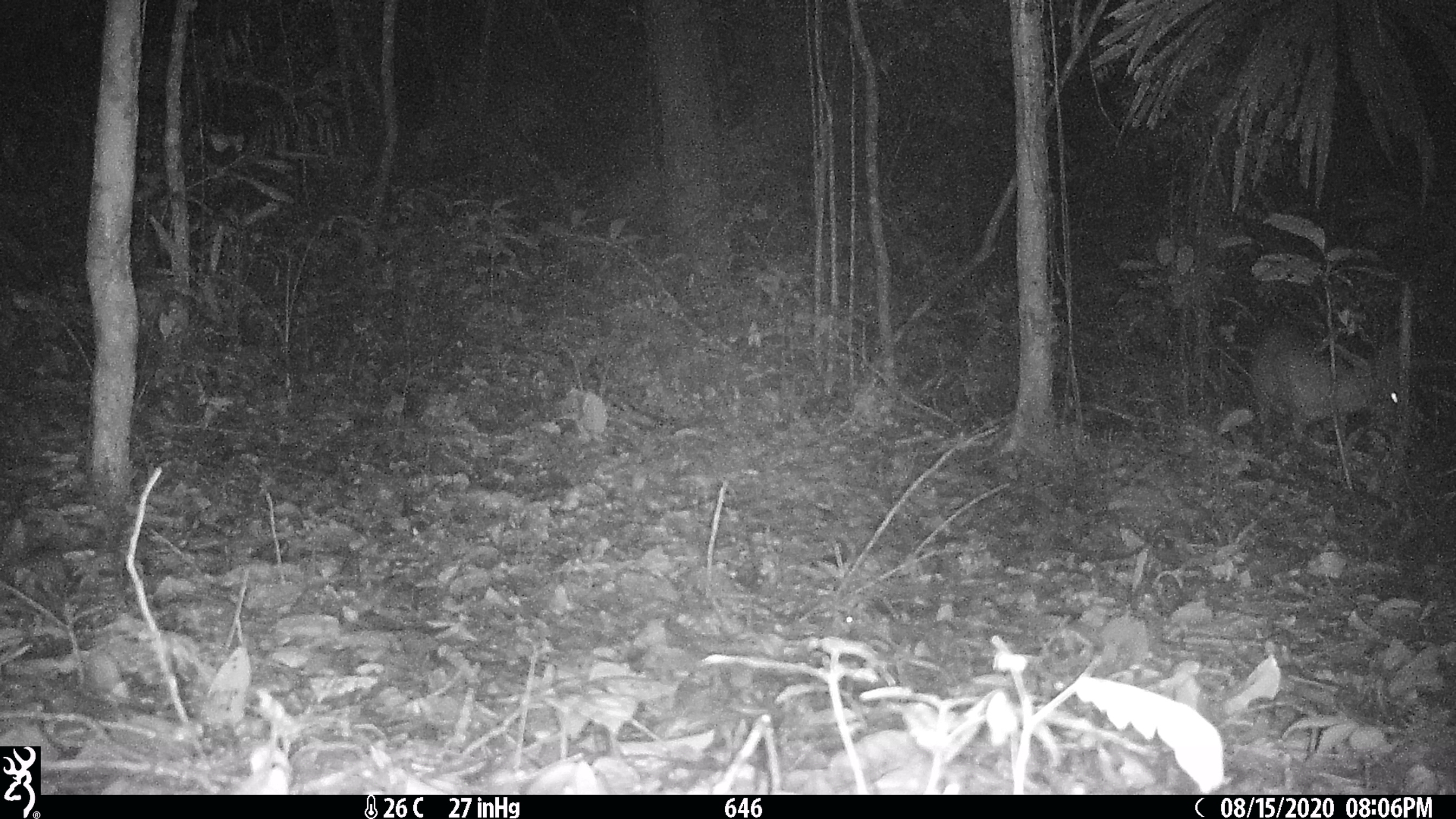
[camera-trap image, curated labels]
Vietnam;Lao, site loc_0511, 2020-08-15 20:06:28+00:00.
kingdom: Animalia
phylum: Chordata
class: Mammalia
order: Artiodactyla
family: Cervidae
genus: Muntiacus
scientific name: Muntiacus vuquangensis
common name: large-antlered muntjac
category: large antlered muntjac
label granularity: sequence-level